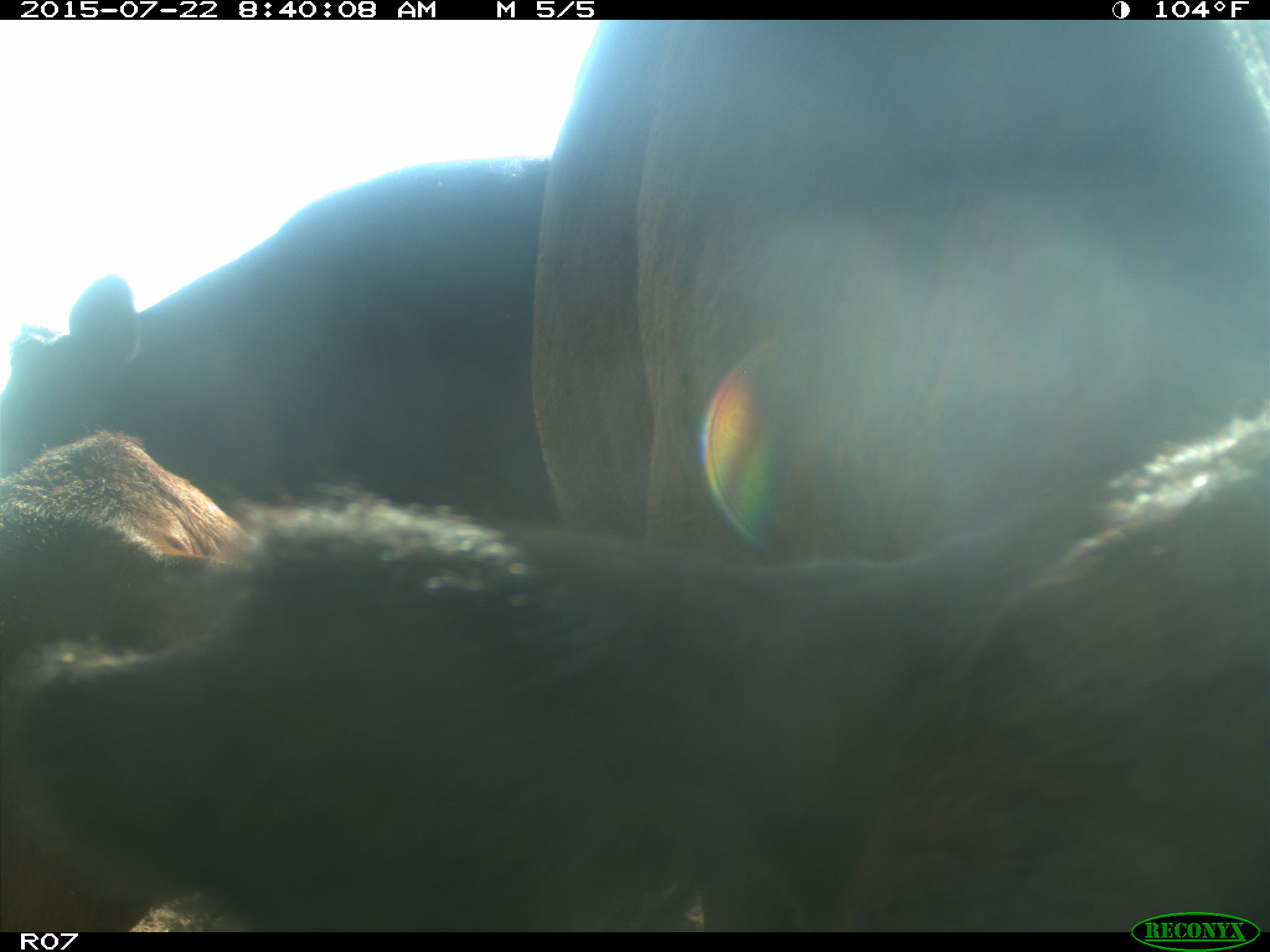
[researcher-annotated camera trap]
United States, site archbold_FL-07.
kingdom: Animalia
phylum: Chordata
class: Mammalia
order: Artiodactyla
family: Bovidae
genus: Bos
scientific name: Bos taurus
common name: domestic cow